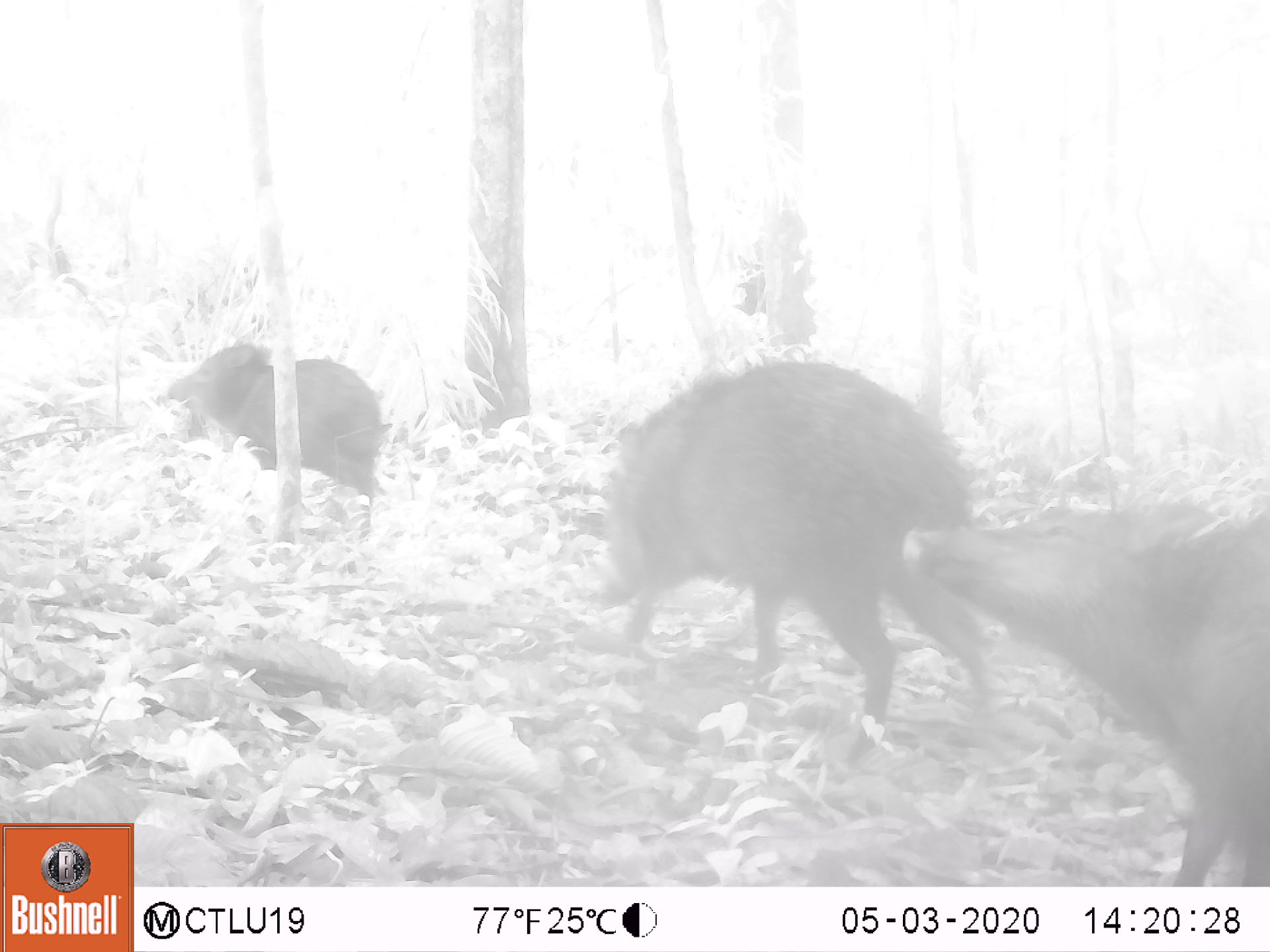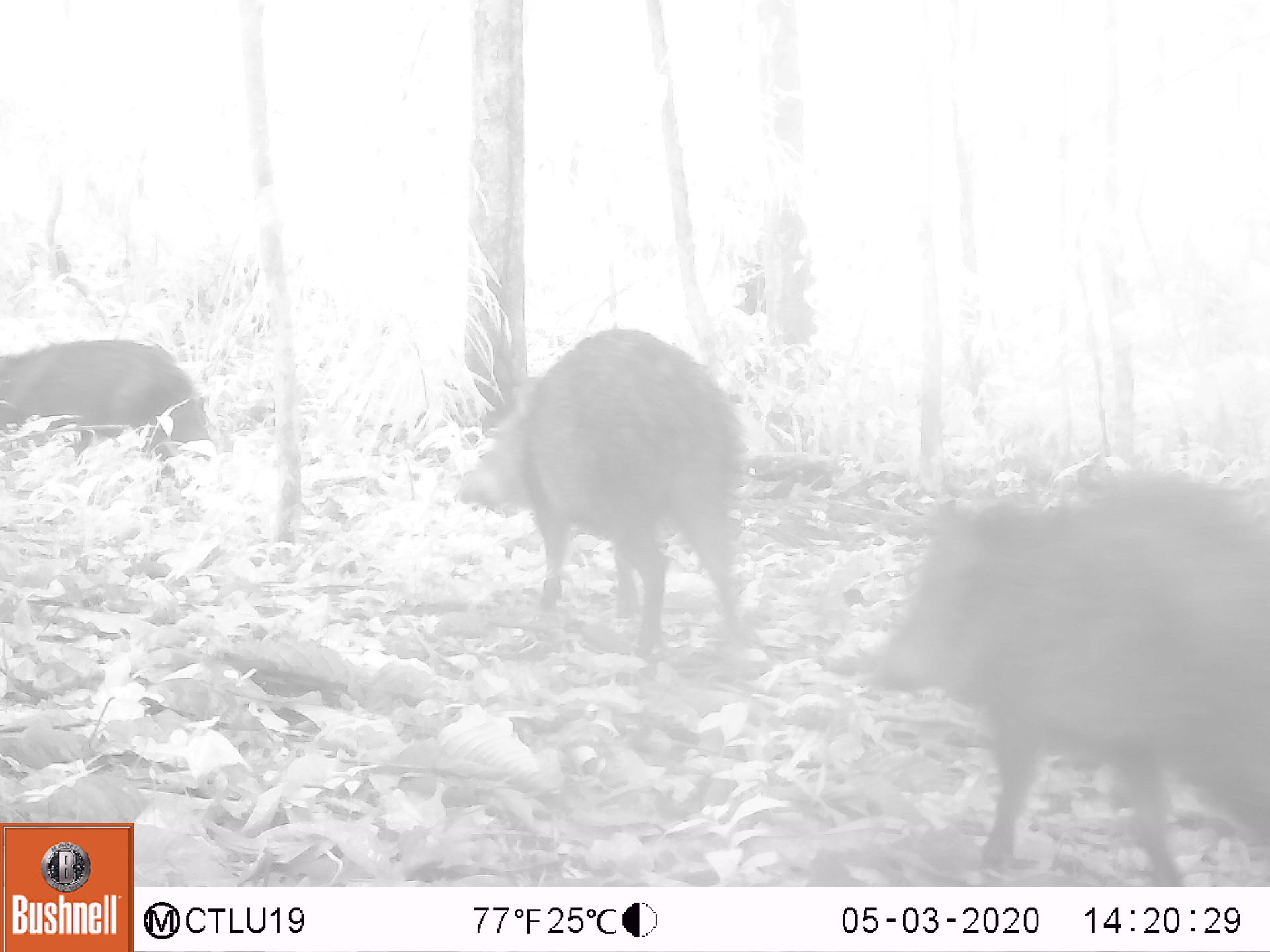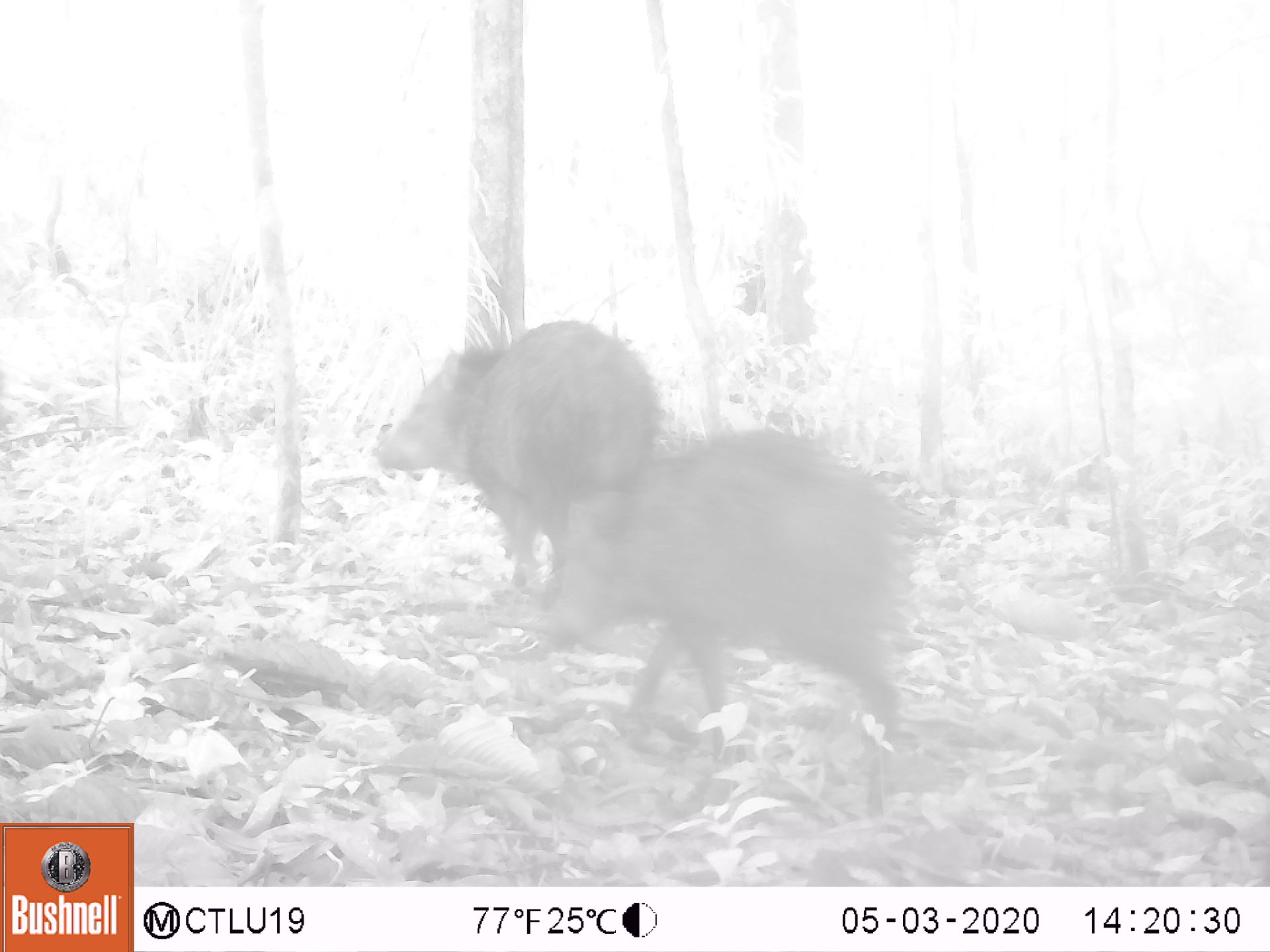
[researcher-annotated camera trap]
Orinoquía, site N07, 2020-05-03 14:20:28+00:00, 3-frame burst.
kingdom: Animalia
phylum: Chordata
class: Mammalia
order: Artiodactyla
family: Tayassuidae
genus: Pecari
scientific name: Pecari tajacu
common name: collared peccary